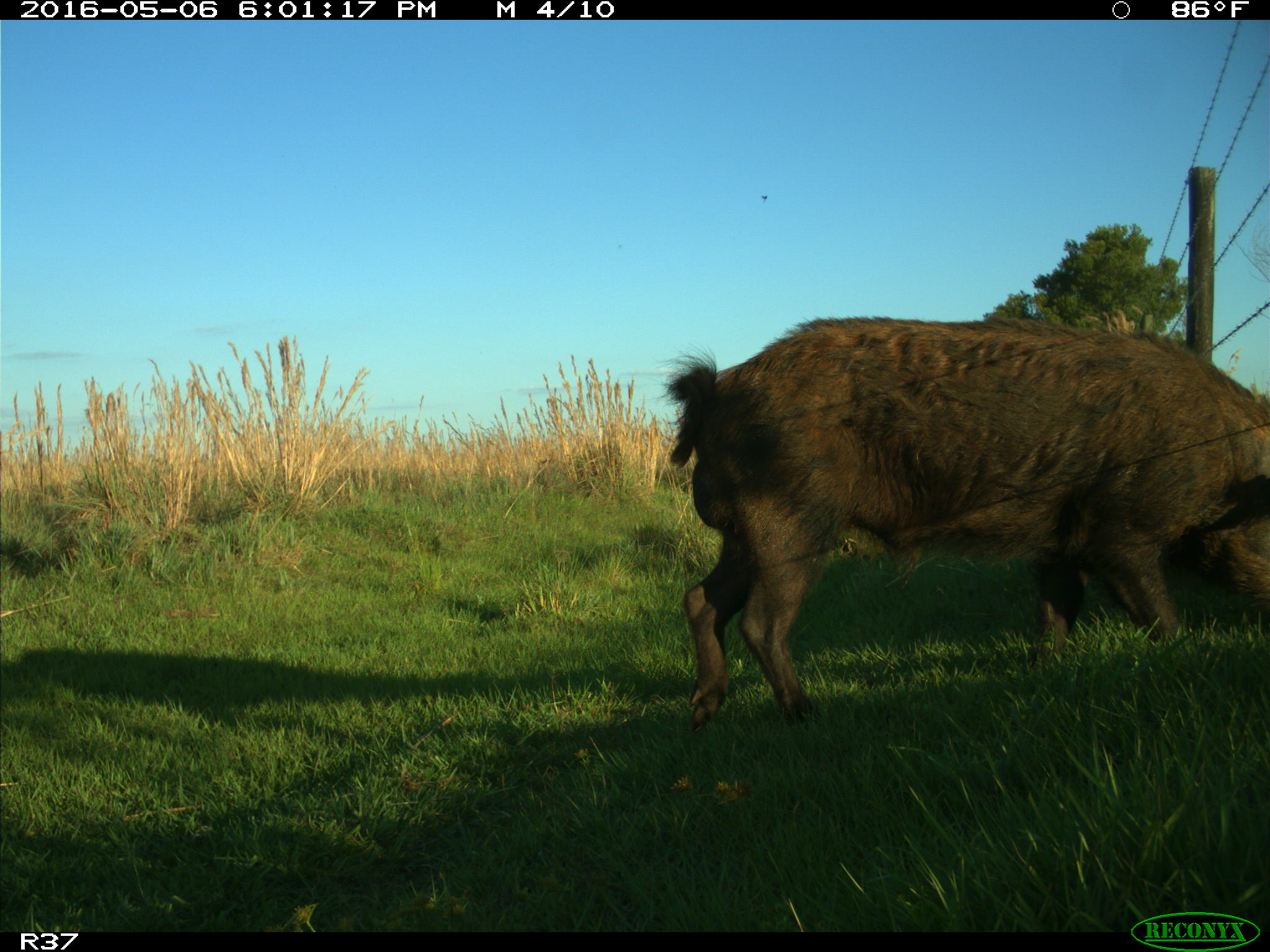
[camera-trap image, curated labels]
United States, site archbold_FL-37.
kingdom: Animalia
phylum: Chordata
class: Mammalia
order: Artiodactyla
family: Suidae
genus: Sus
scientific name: Sus scrofa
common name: wild boar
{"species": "Sus scrofa (wild boar)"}